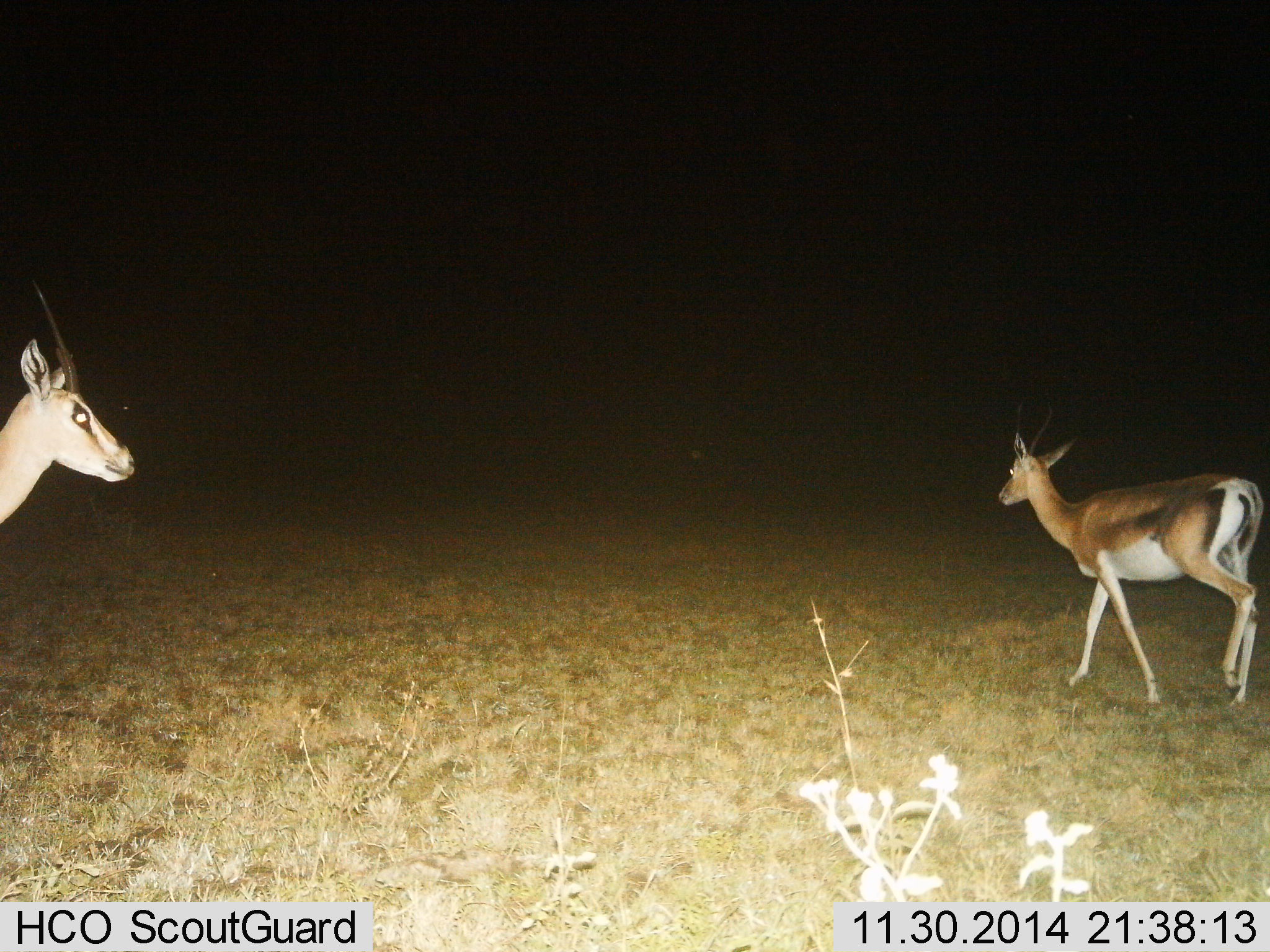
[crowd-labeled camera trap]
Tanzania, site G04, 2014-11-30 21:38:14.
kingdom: Animalia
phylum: Chordata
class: Mammalia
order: Artiodactyla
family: Bovidae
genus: Nanger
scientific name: Nanger granti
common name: grant's gazelle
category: gazellegrants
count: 2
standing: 60%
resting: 0%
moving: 100%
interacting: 0%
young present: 0%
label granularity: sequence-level